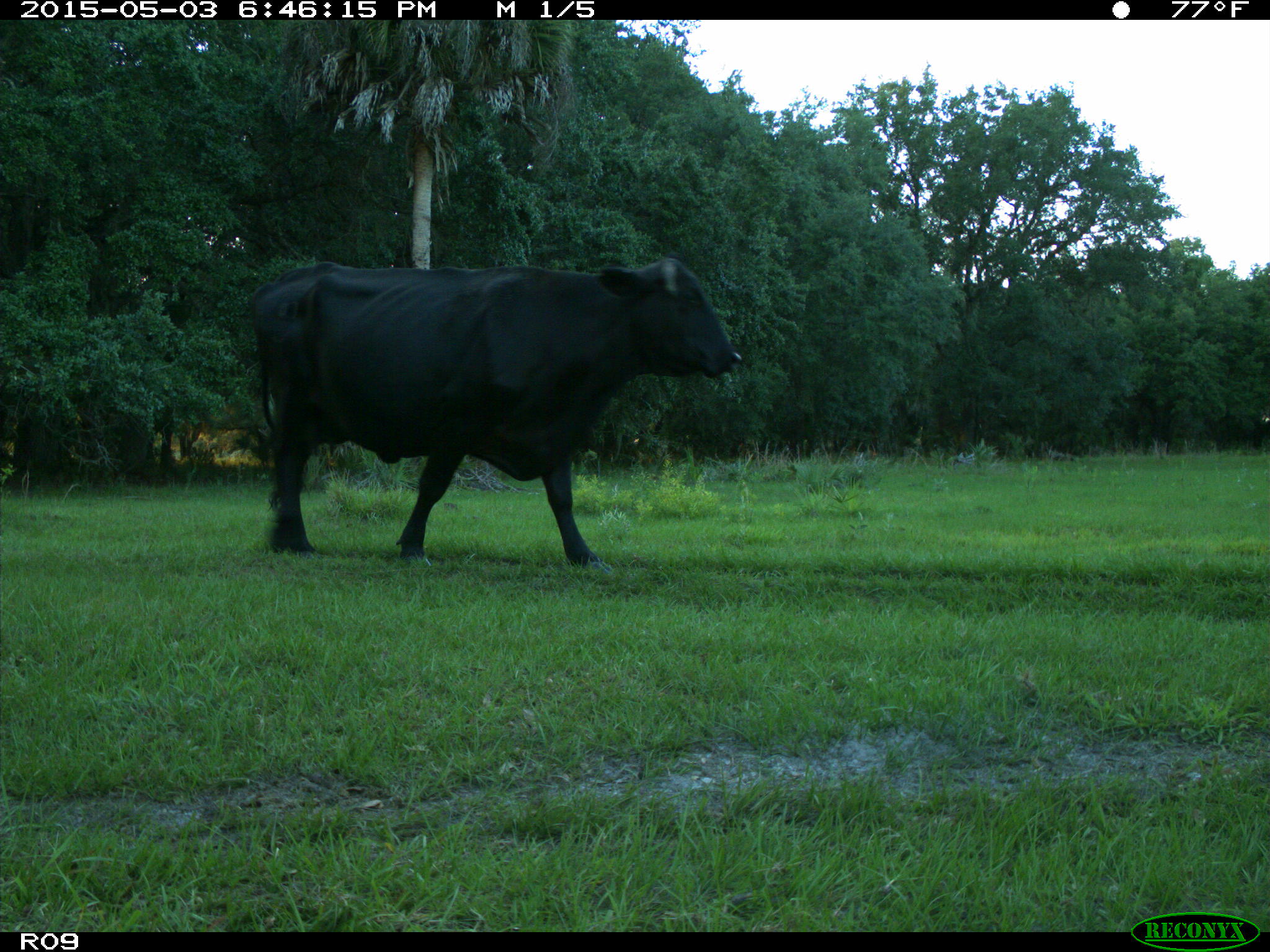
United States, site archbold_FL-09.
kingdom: Animalia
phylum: Chordata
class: Mammalia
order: Artiodactyla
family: Bovidae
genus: Bos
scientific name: Bos taurus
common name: domestic cow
Bos taurus (domestic cow).